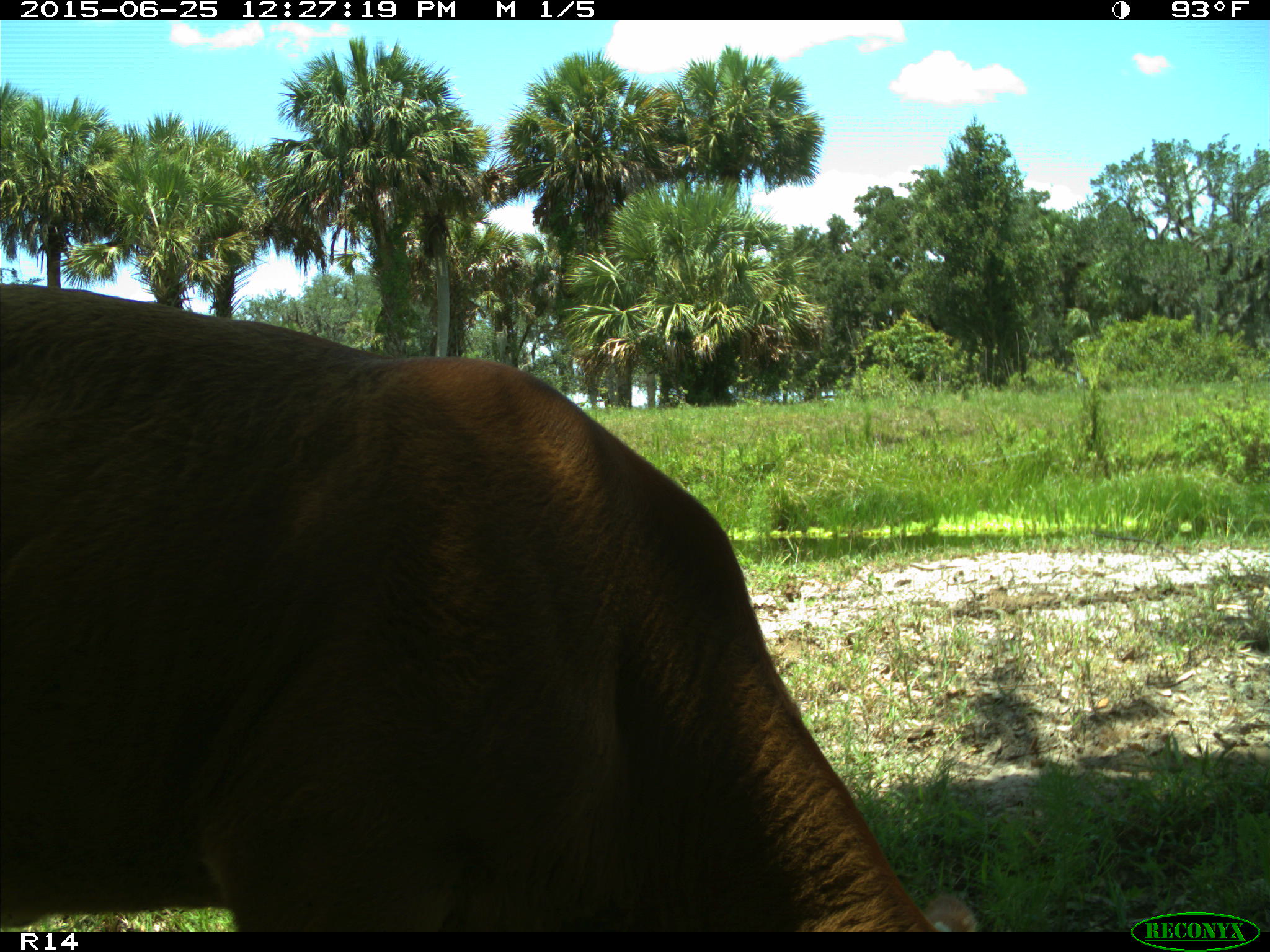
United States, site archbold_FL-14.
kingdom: Animalia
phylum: Chordata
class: Mammalia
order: Artiodactyla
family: Bovidae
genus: Bos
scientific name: Bos taurus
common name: domestic cow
Bos taurus (domestic cow).